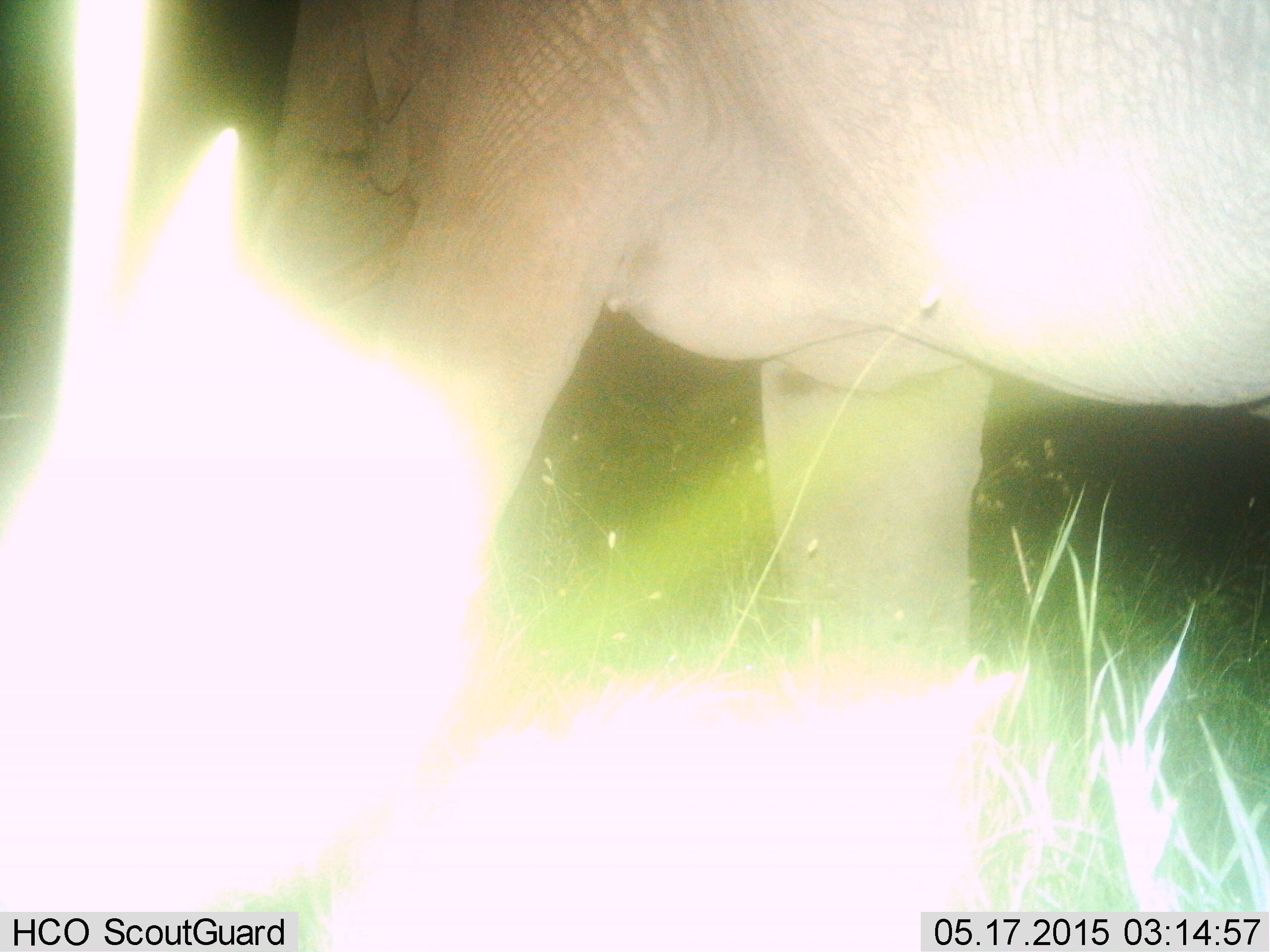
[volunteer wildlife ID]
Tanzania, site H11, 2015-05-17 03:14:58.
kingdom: Animalia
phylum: Chordata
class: Mammalia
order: Proboscidea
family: Elephantidae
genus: Loxodonta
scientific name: Loxodonta africana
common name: african bush elephant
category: elephant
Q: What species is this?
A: Elephant (african bush elephant) (Loxodonta africana).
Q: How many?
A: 1.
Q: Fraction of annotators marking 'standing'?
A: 70%.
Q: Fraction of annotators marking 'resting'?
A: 0%.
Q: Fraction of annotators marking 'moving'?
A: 30%.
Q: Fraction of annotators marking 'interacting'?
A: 0%.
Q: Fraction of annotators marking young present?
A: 0%.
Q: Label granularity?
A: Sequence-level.